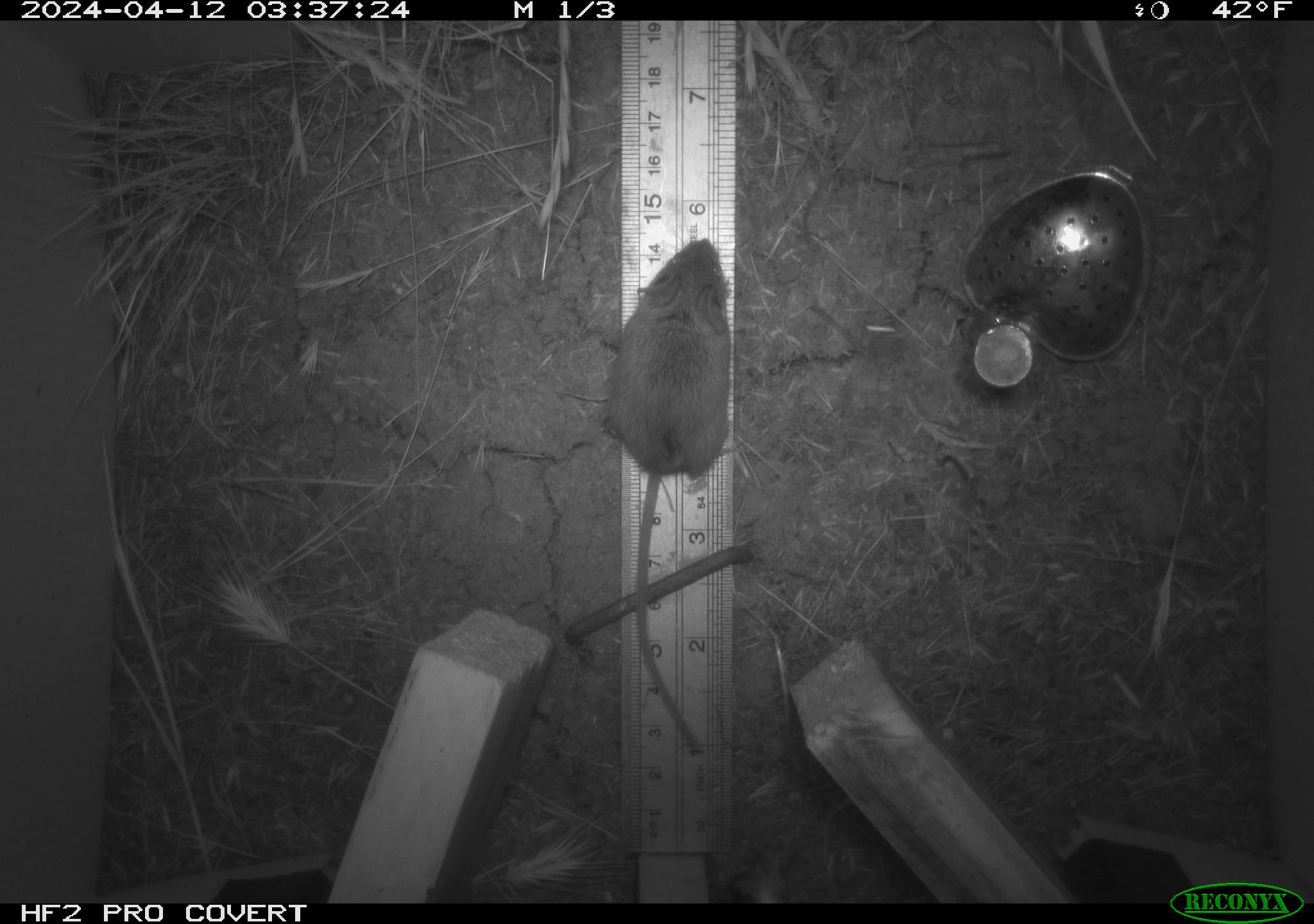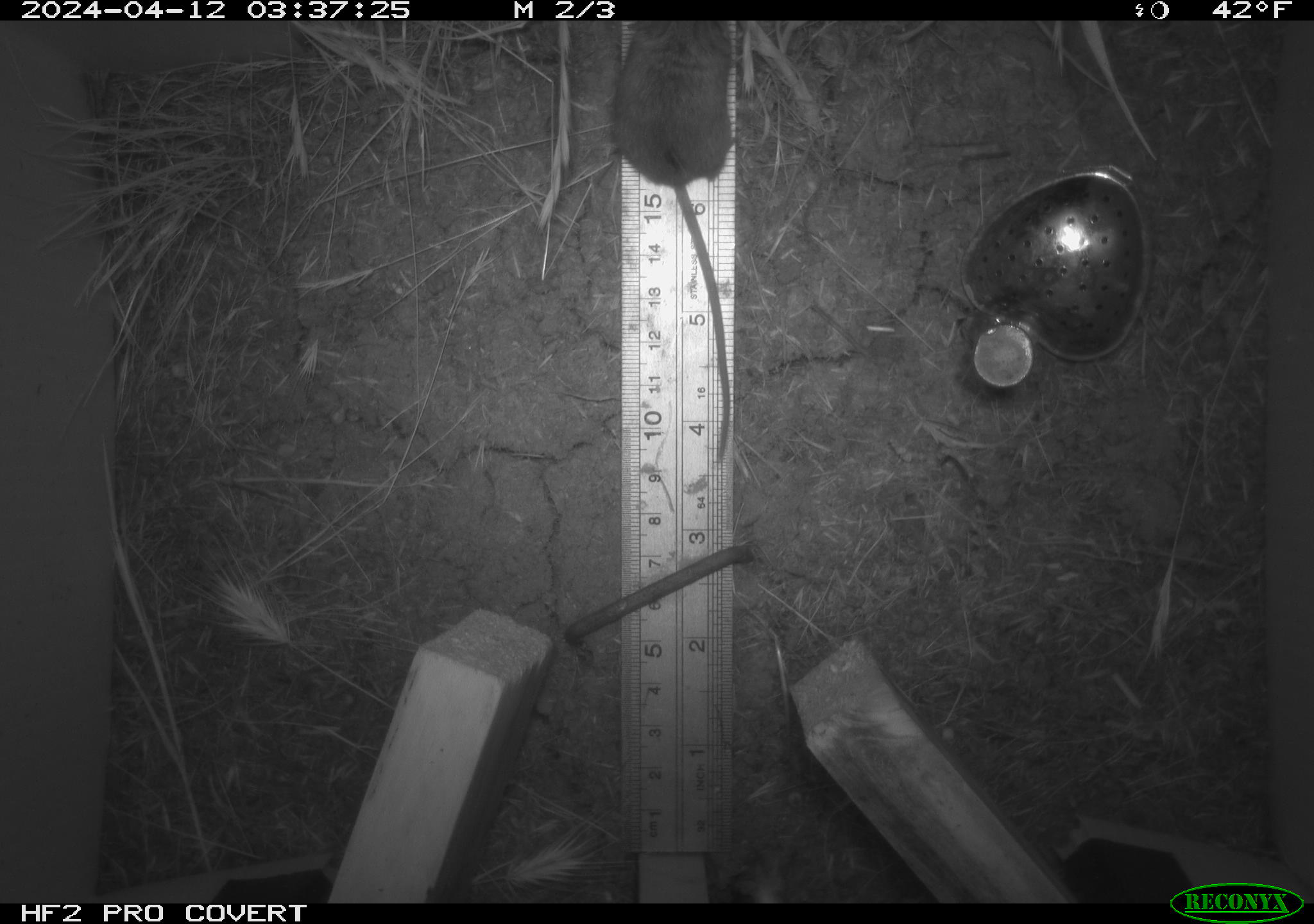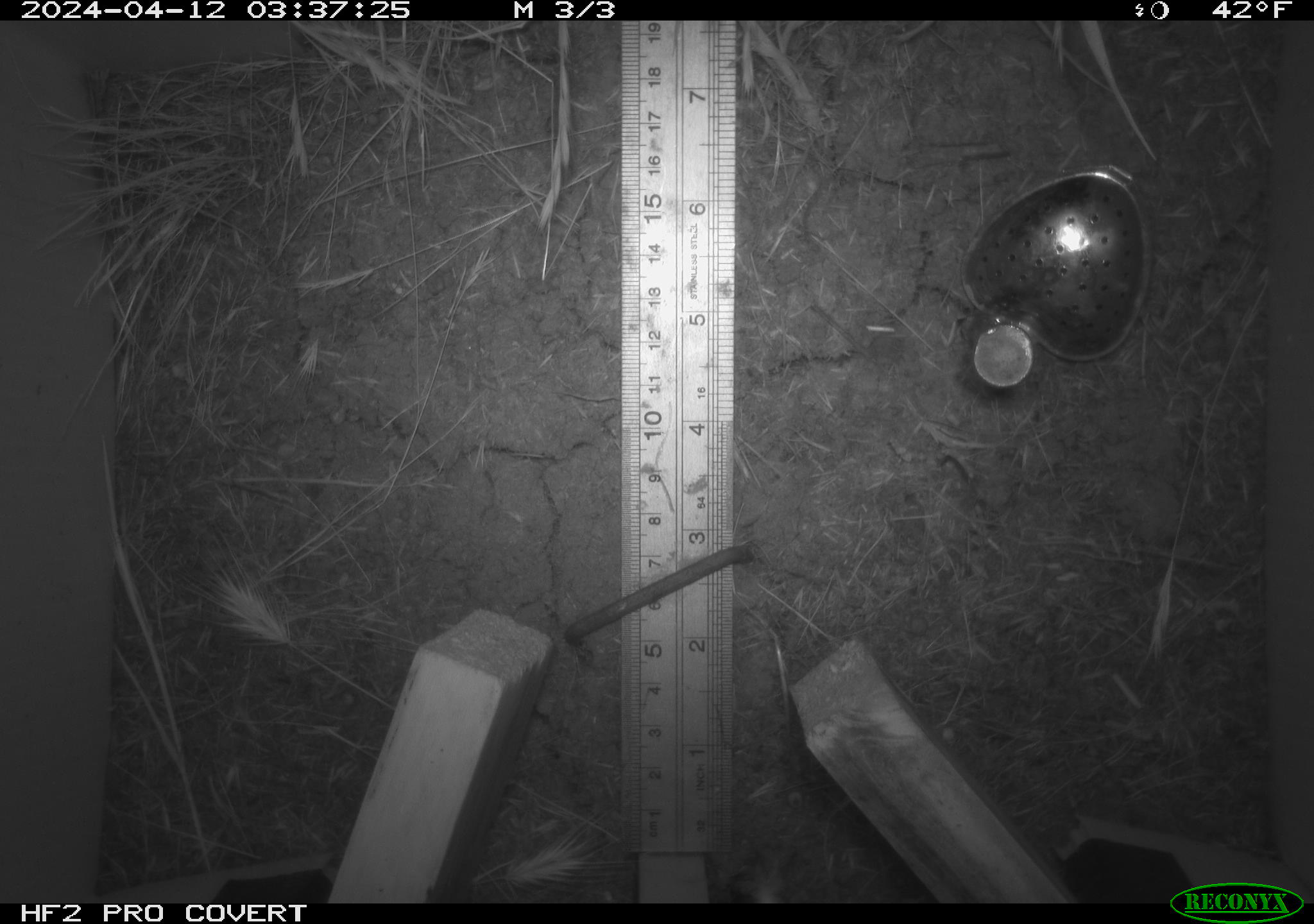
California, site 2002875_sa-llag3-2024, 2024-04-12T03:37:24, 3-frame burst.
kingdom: Animalia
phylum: Chordata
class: Mammalia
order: Rodentia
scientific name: Rodentia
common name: rodent